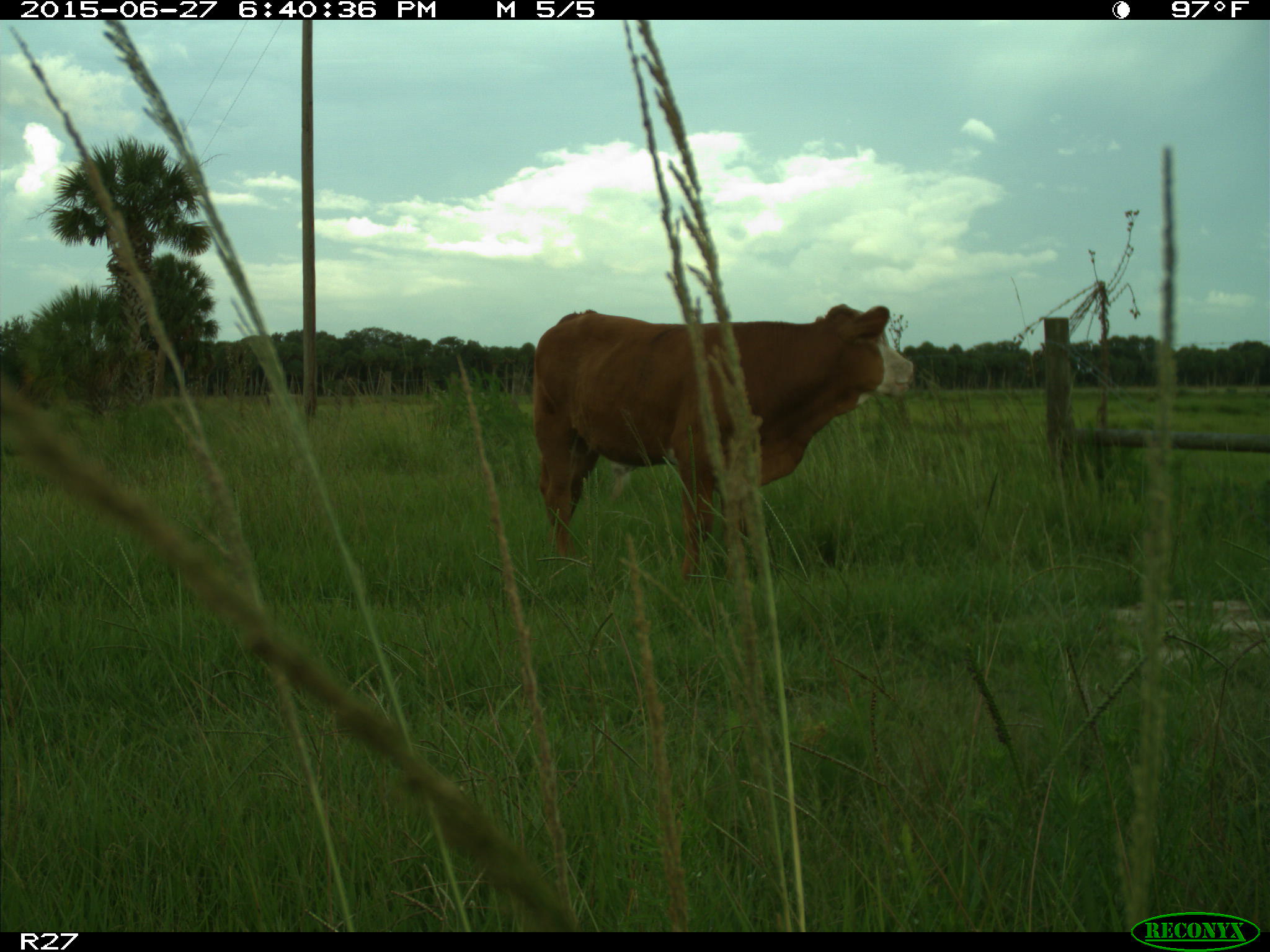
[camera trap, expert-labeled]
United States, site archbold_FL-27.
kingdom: Animalia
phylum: Chordata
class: Mammalia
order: Artiodactyla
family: Bovidae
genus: Bos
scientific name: Bos taurus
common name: domestic cow